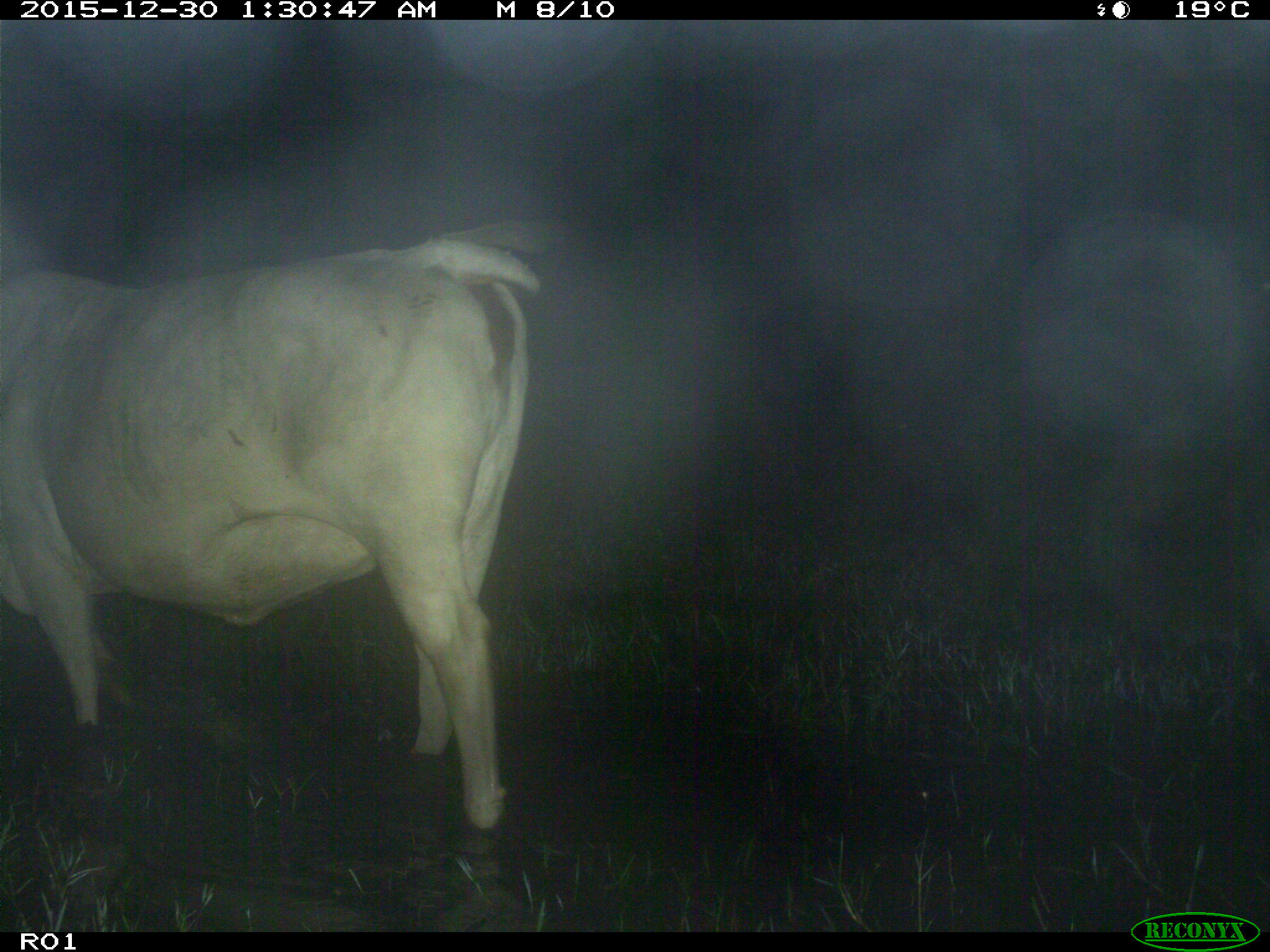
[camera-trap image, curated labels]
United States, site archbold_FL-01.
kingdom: Animalia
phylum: Chordata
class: Mammalia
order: Artiodactyla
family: Bovidae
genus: Bos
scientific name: Bos taurus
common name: domestic cow